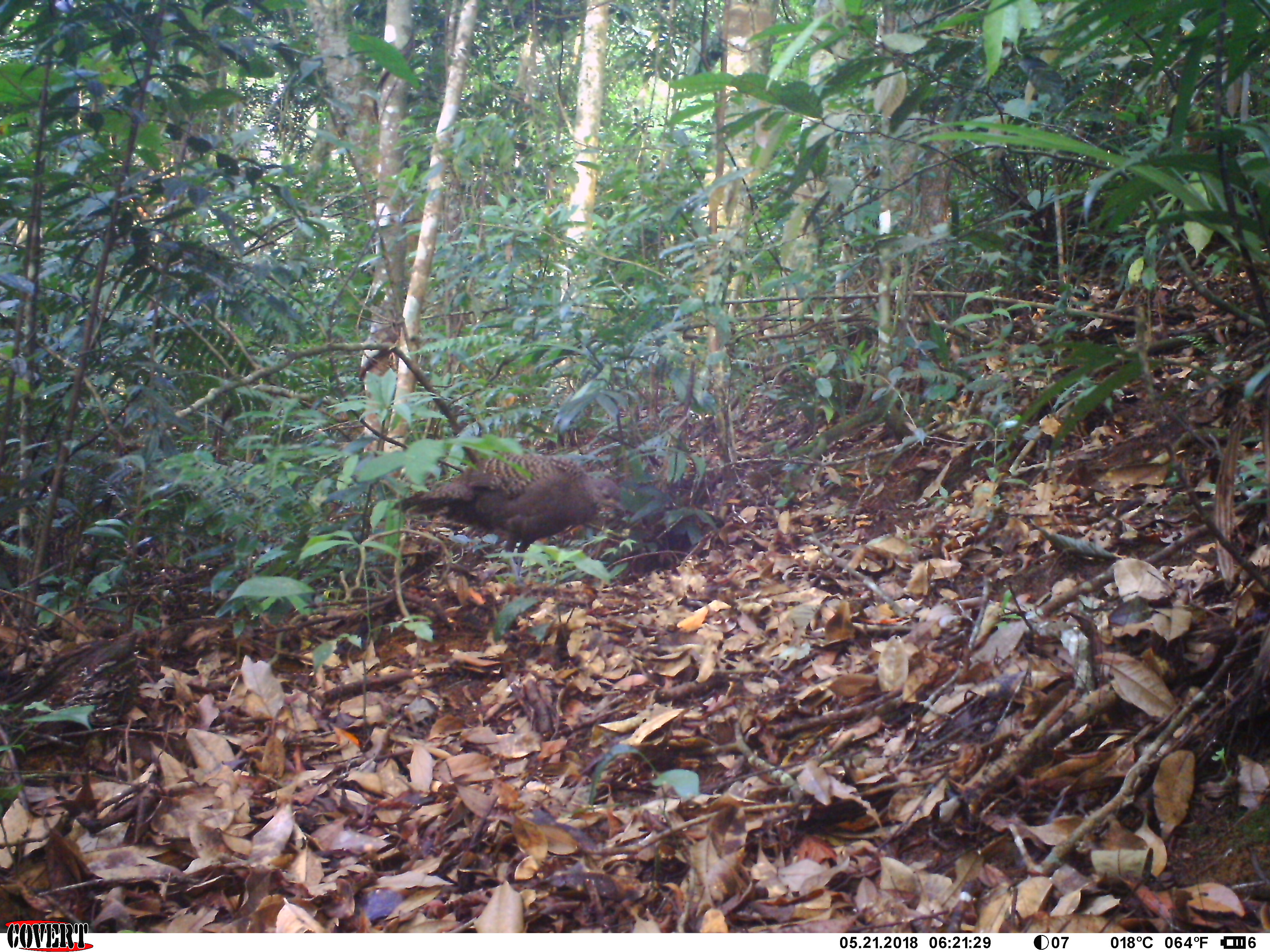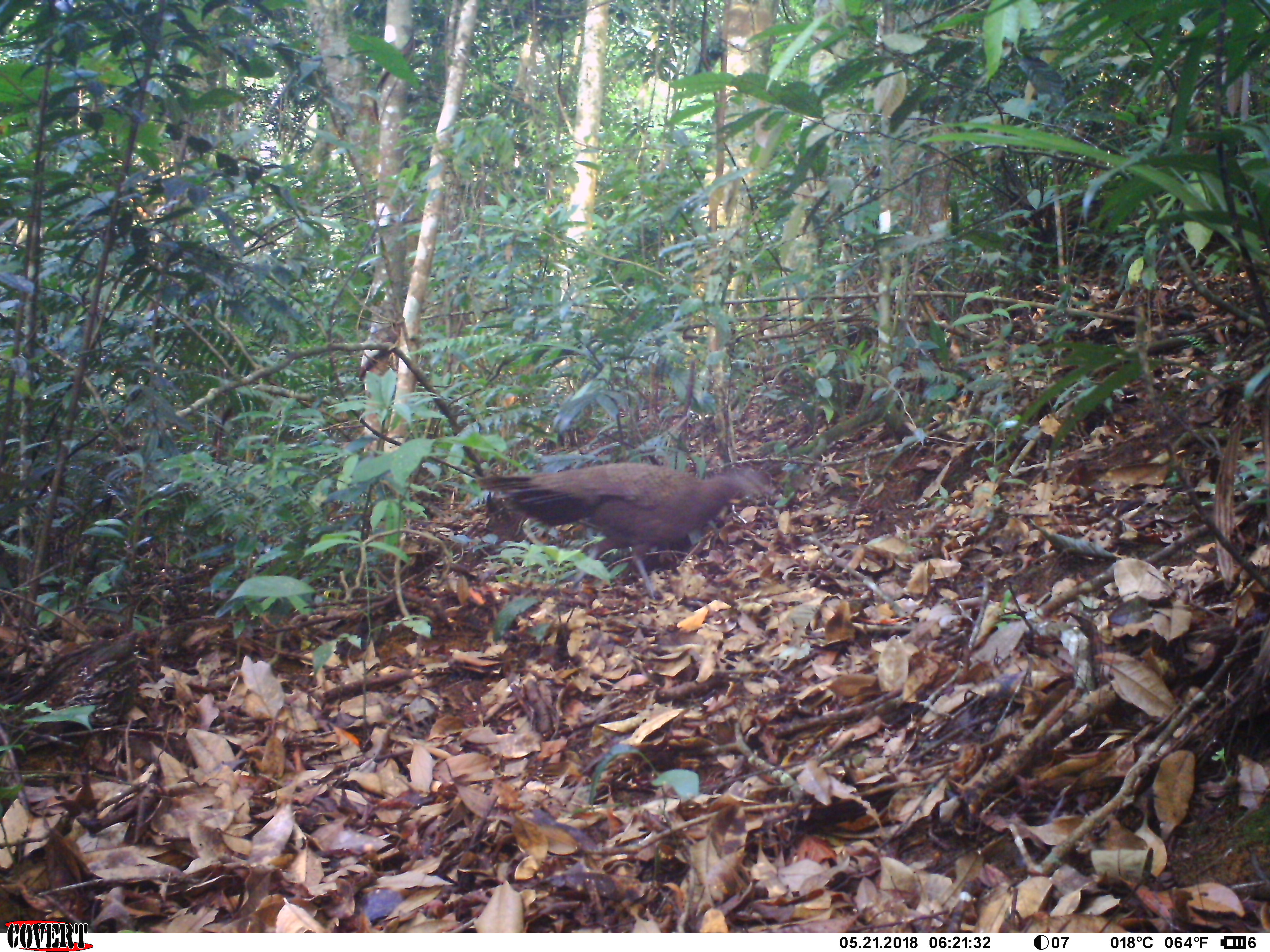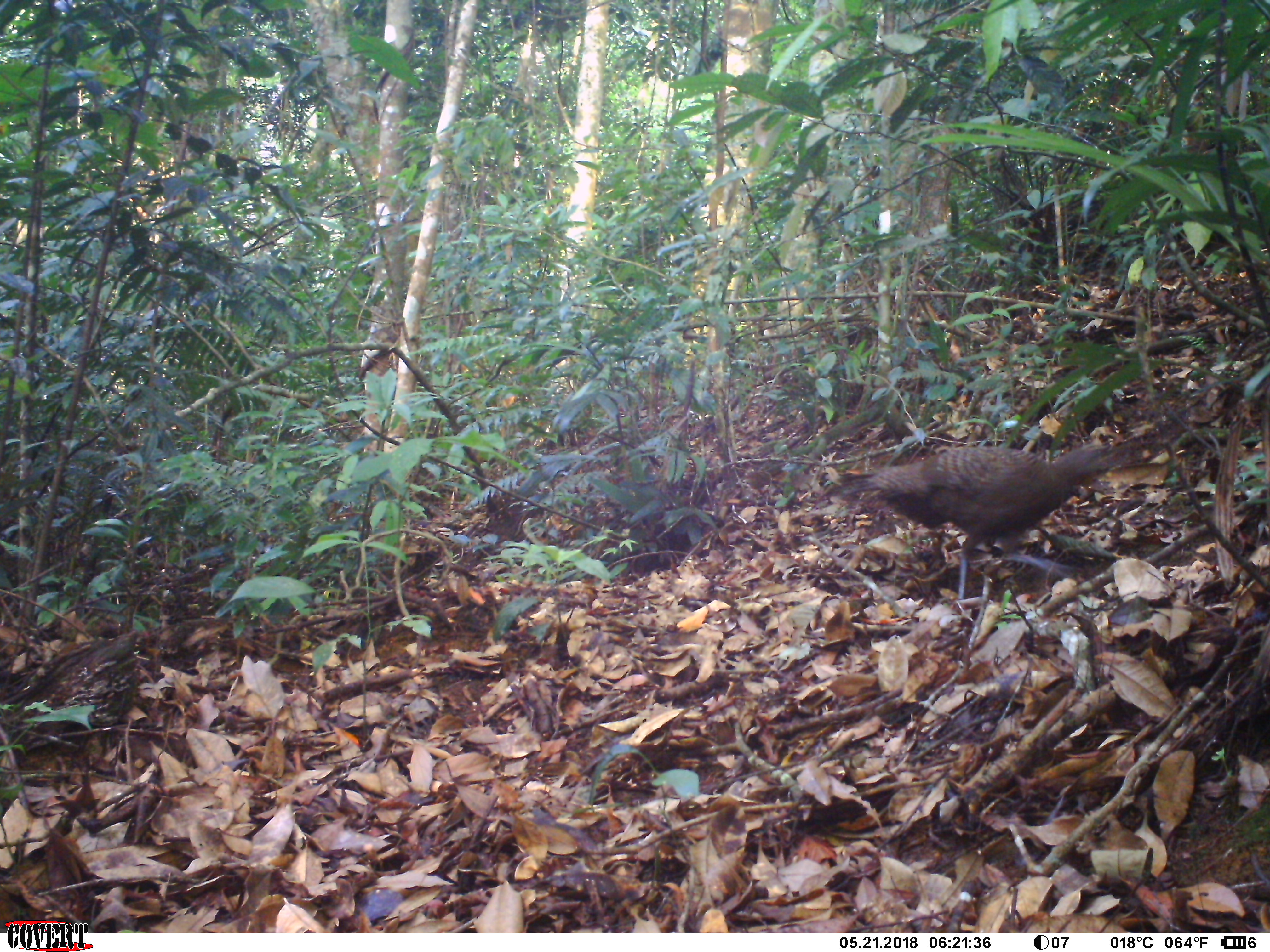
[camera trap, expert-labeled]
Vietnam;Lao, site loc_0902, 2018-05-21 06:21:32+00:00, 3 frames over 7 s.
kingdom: Animalia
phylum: Chordata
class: Aves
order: Galliformes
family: Phasianidae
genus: Polyplectron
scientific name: Polyplectron bicalcaratum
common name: gray peacock-pheasant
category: grey peacock pheasant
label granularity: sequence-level